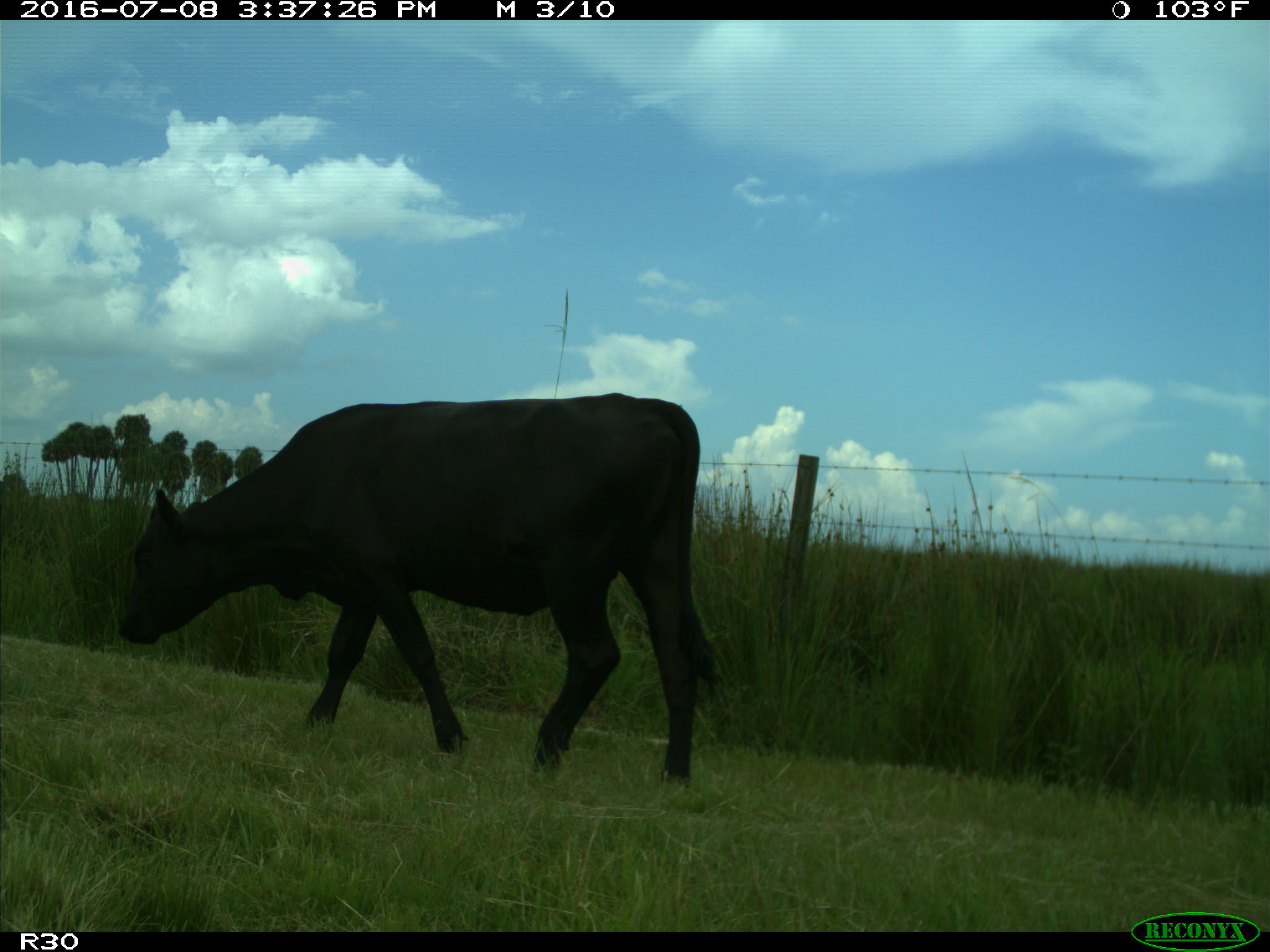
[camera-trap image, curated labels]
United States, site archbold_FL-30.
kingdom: Animalia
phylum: Chordata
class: Mammalia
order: Artiodactyla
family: Bovidae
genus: Bos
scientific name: Bos taurus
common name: domestic cow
Bos taurus (domestic cow).